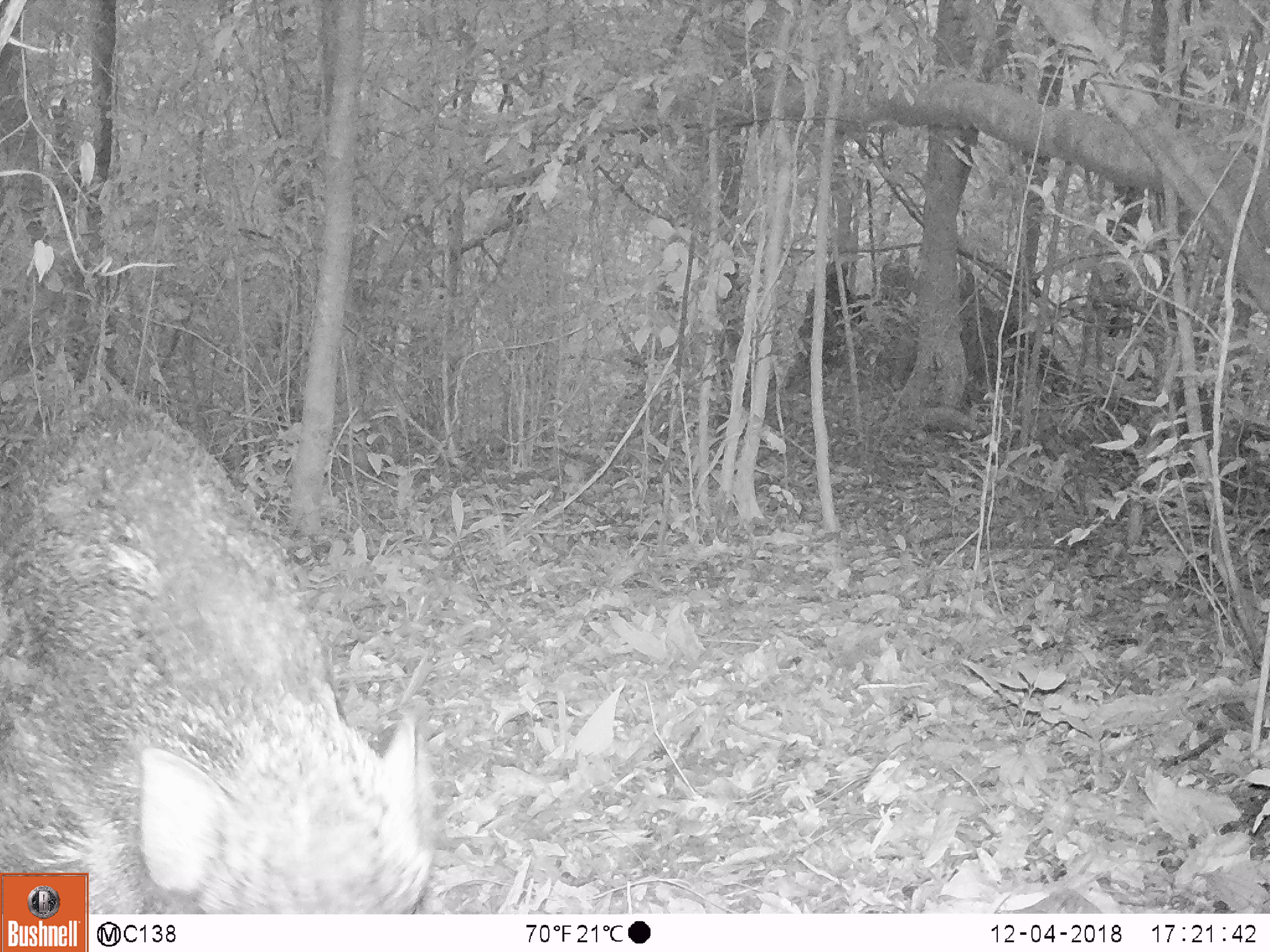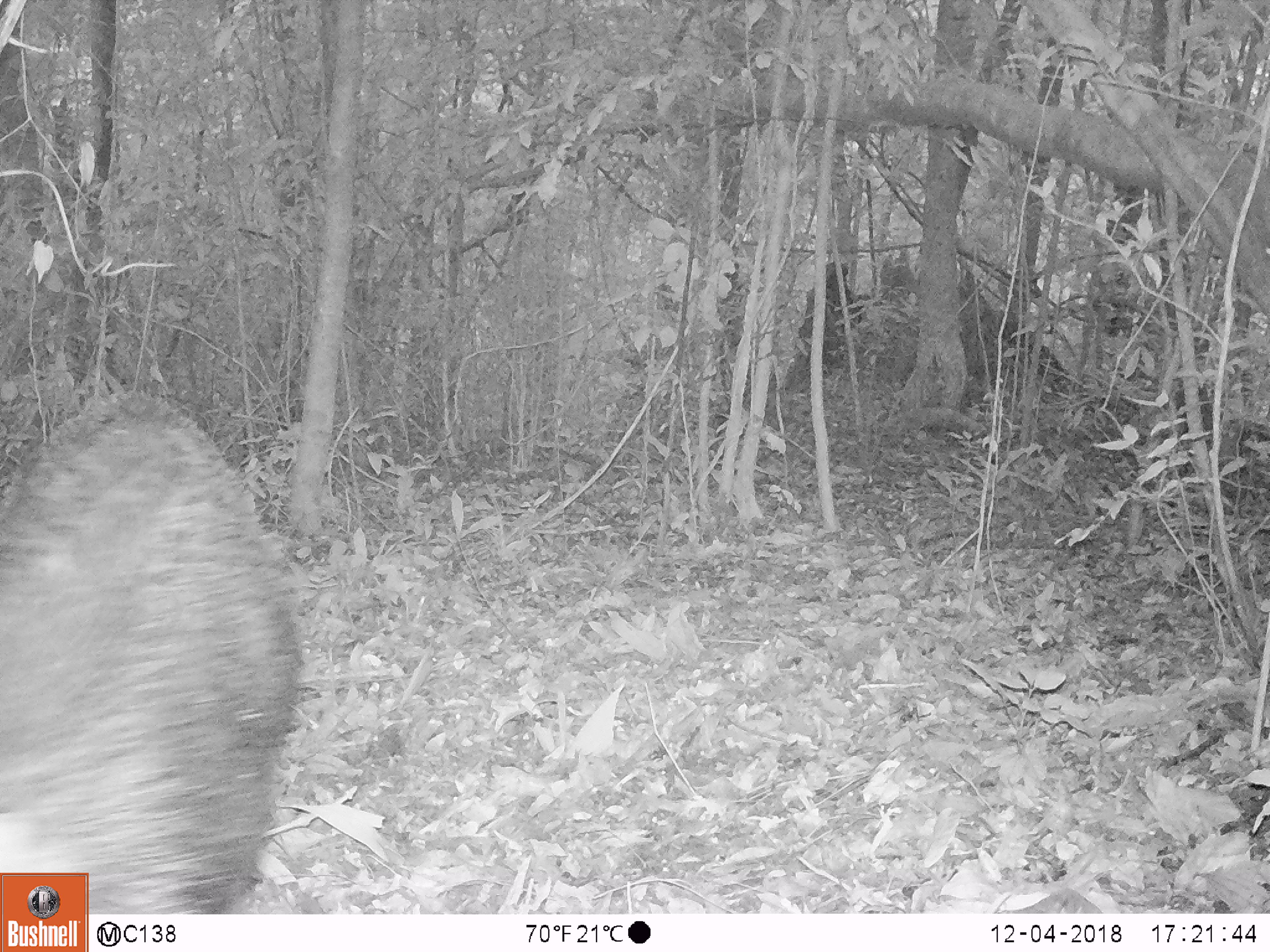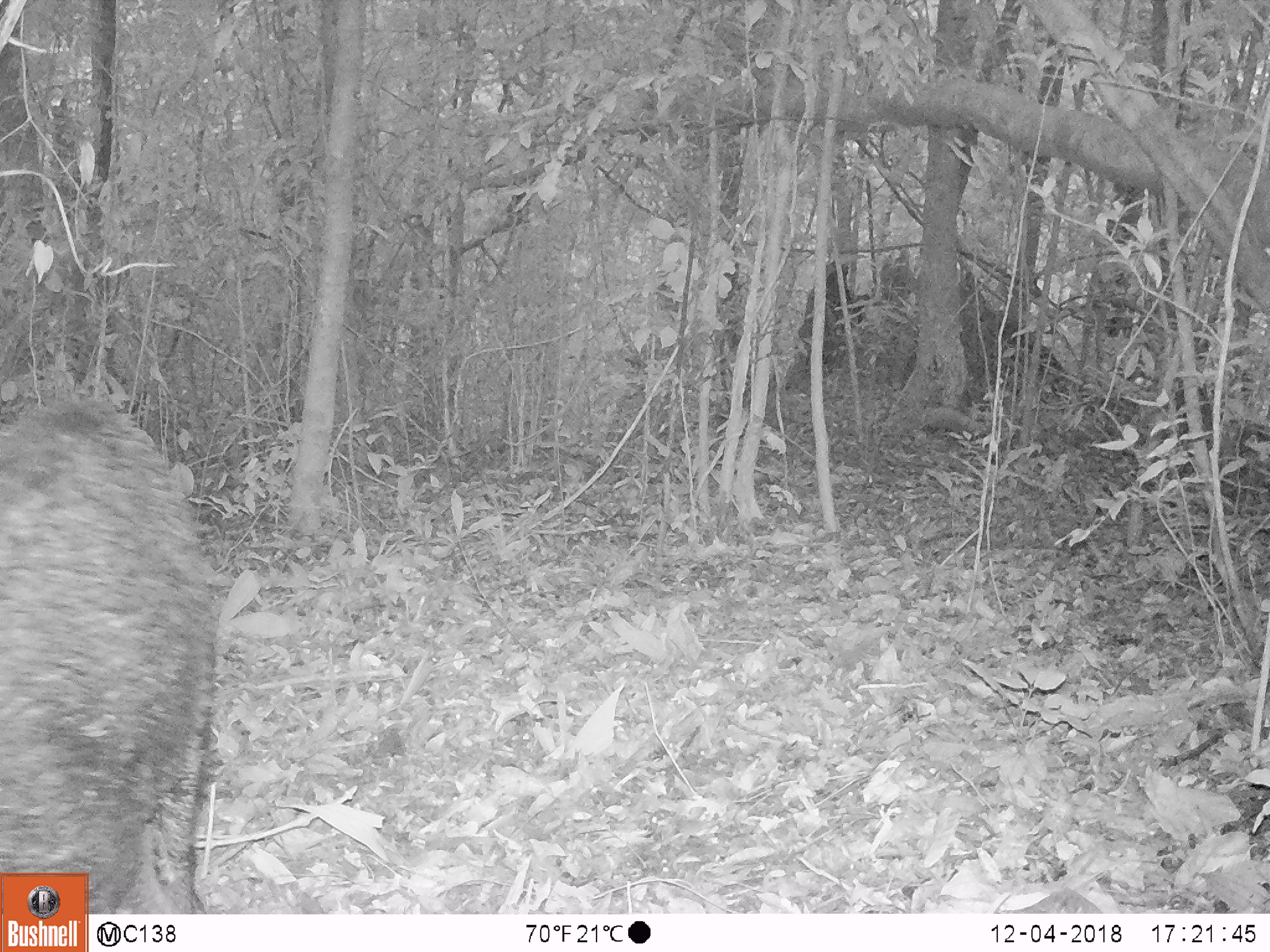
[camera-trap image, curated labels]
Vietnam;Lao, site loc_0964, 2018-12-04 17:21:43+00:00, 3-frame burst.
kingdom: Animalia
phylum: Chordata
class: Mammalia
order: Artiodactyla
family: Suidae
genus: Sus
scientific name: Sus scrofa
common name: eurasian wild pig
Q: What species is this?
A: Eurasian wild pig (Sus scrofa).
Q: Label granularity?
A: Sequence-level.